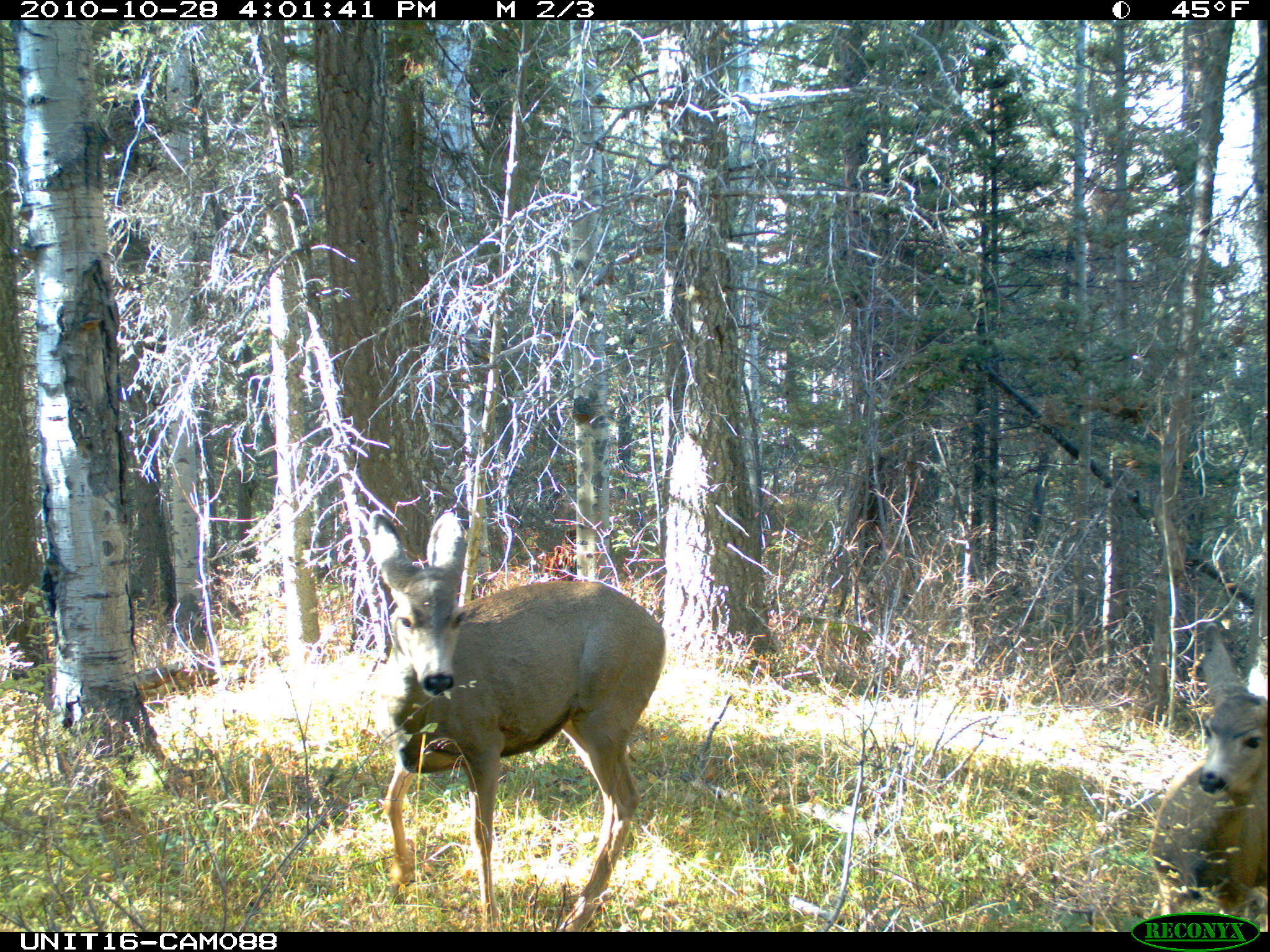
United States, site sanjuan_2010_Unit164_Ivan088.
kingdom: Animalia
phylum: Chordata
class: Mammalia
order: Artiodactyla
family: Cervidae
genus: Odocoileus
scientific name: Odocoileus hemionus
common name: mule deer